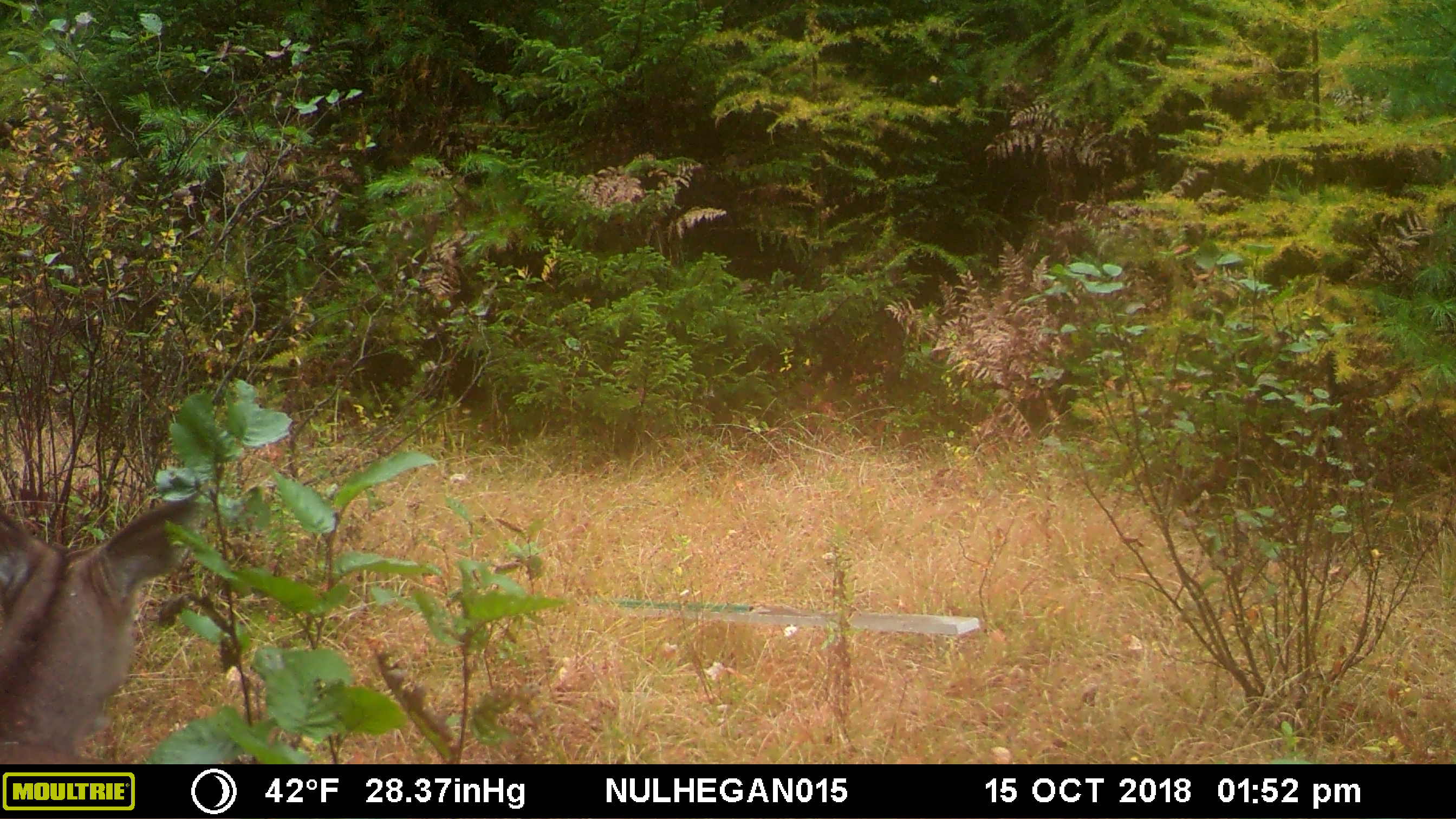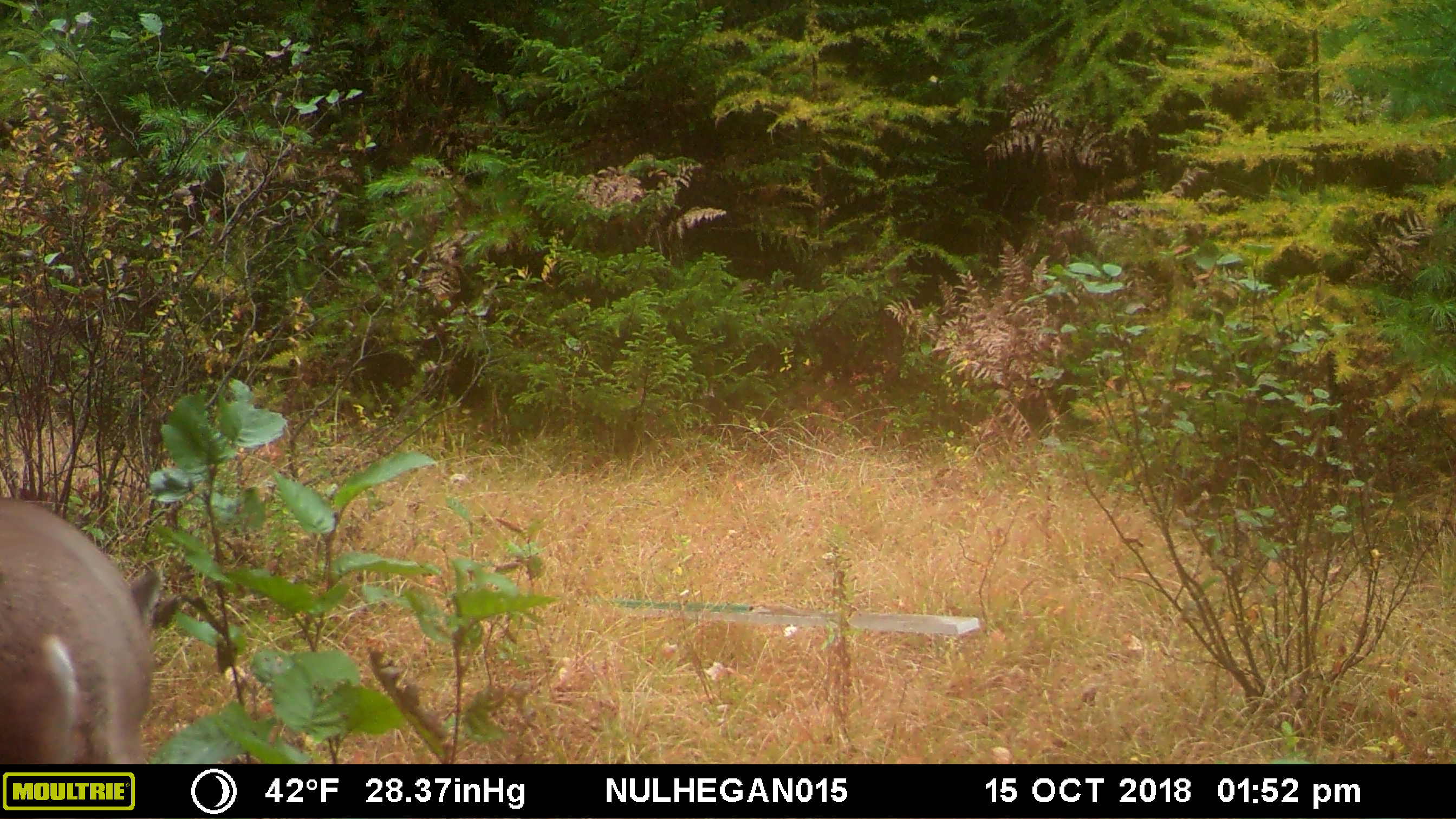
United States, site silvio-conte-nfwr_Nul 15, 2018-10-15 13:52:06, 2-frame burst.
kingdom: Animalia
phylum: Chordata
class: Mammalia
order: Artiodactyla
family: Cervidae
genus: Odocoileus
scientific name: Odocoileus virginianus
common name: white-tailed deer